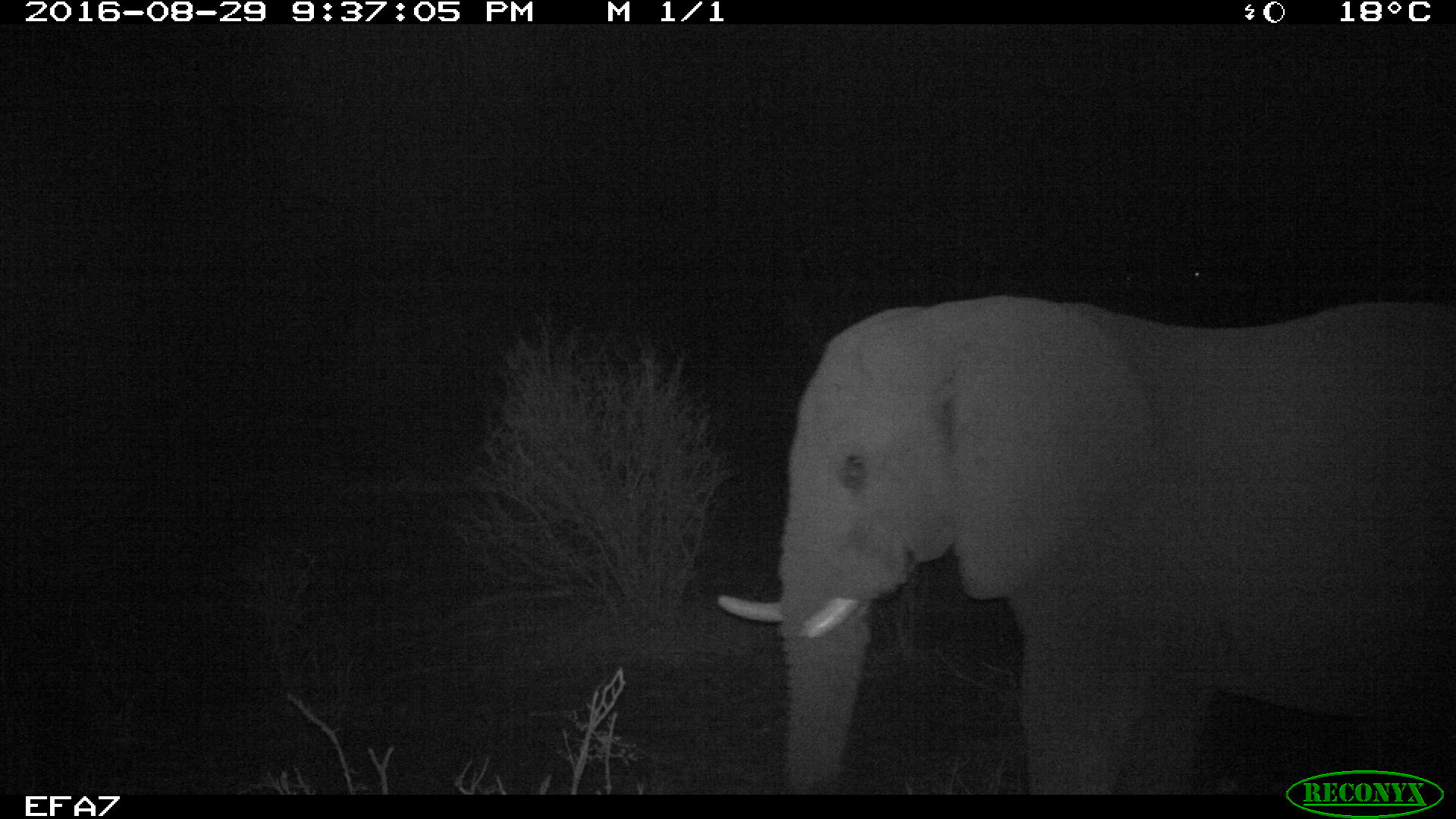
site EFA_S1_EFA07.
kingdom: Animalia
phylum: Chordata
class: Mammalia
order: Proboscidea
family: Elephantidae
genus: Loxodonta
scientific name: Loxodonta africana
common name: african bush elephant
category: elephant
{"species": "elephant (african bush elephant) (Loxodonta africana)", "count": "1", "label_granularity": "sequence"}